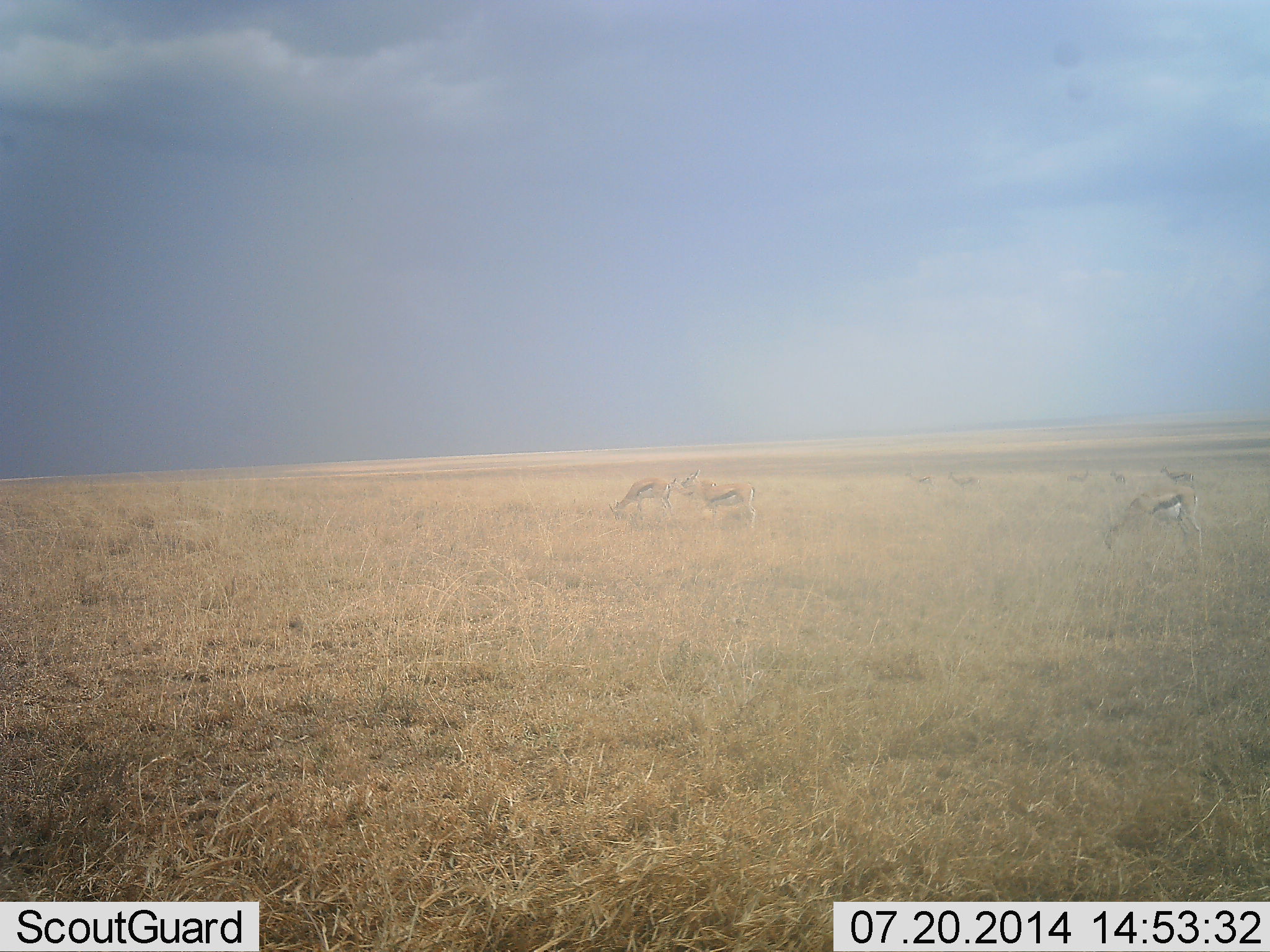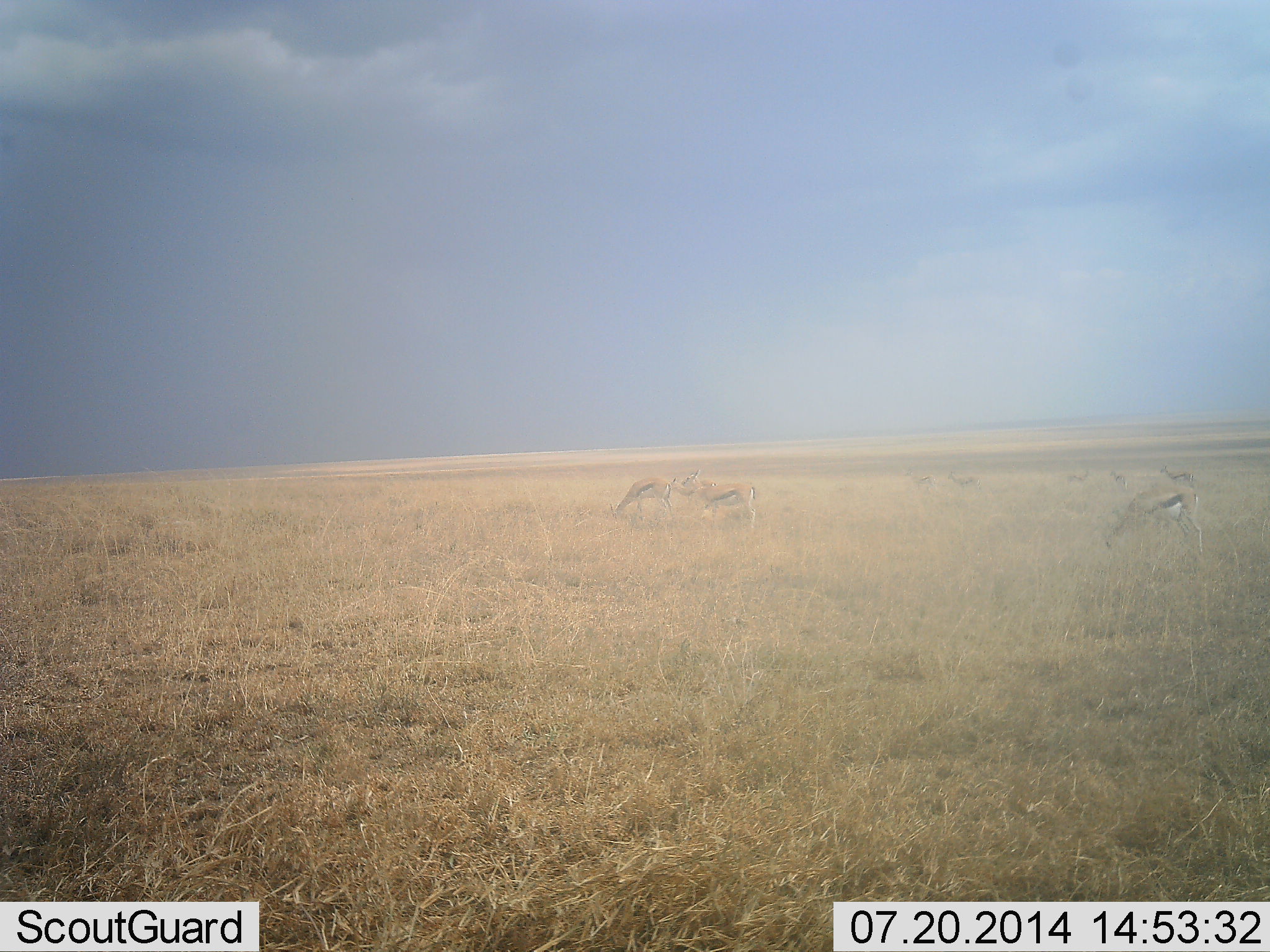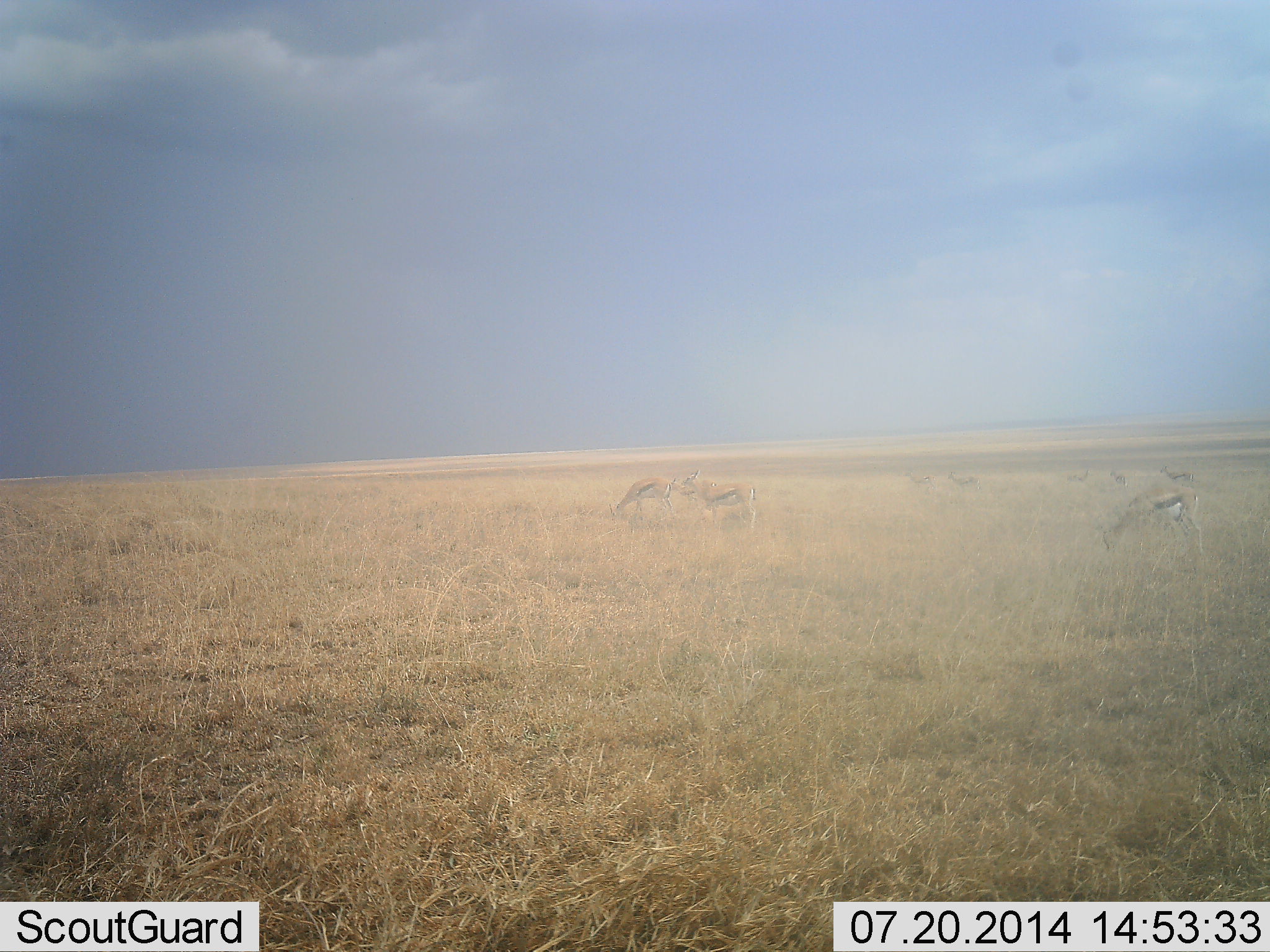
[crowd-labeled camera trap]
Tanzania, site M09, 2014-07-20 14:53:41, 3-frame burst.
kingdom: Animalia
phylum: Chordata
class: Mammalia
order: Artiodactyla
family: Bovidae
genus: Eudorcas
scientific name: Eudorcas thomsonii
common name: thomson's gazelle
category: gazellethomsons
Gazellethomsons (thomson's gazelle) (Eudorcas thomsonii), count 8. Behavior (volunteer vote fractions): standing 50%, resting 0%, moving 10%, interacting 0%. Young present (vote fraction): 10%. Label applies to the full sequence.